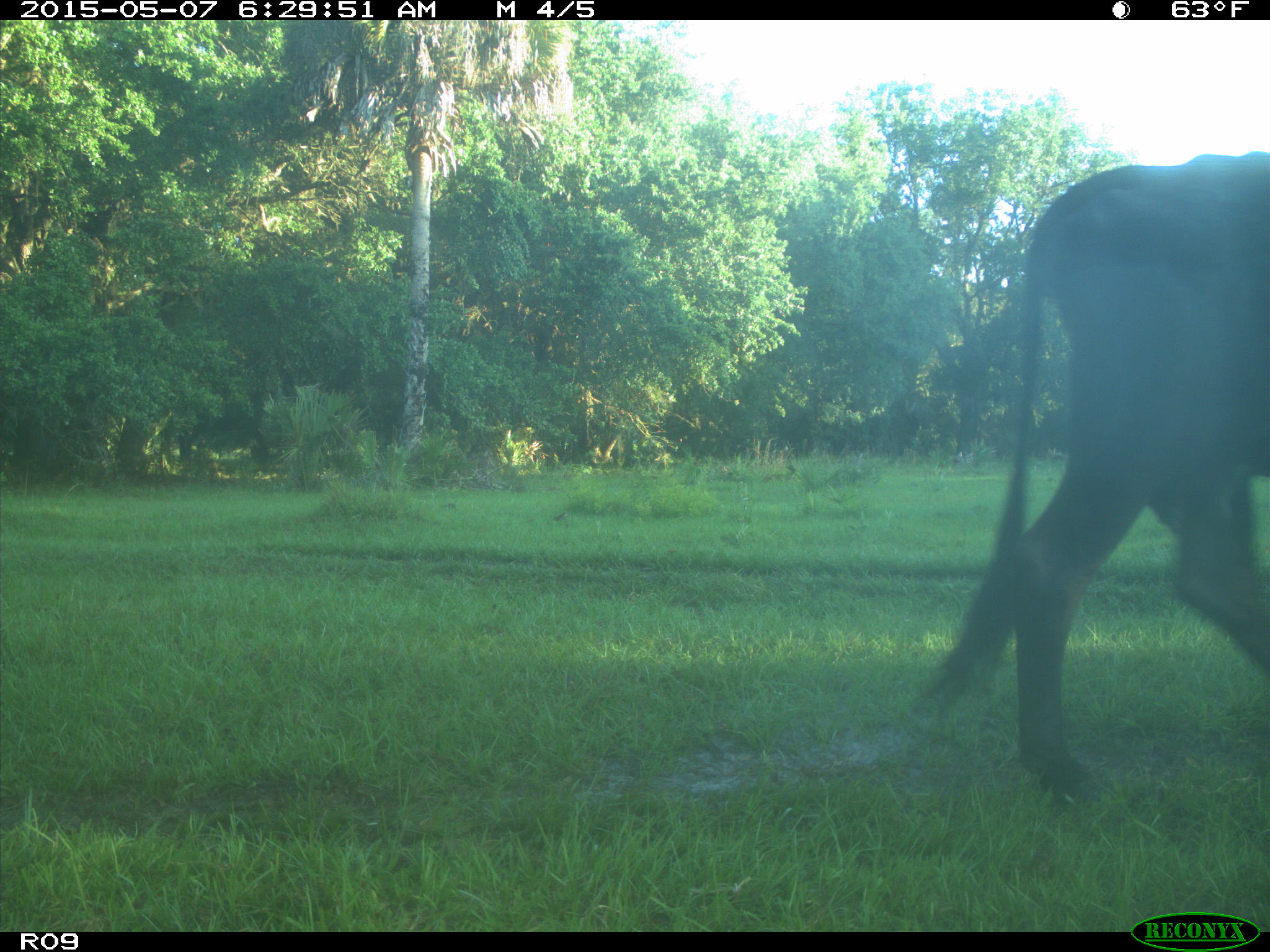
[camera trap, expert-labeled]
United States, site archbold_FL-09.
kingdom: Animalia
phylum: Chordata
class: Mammalia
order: Artiodactyla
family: Bovidae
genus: Bos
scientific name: Bos taurus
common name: domestic cow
Bos taurus (domestic cow).